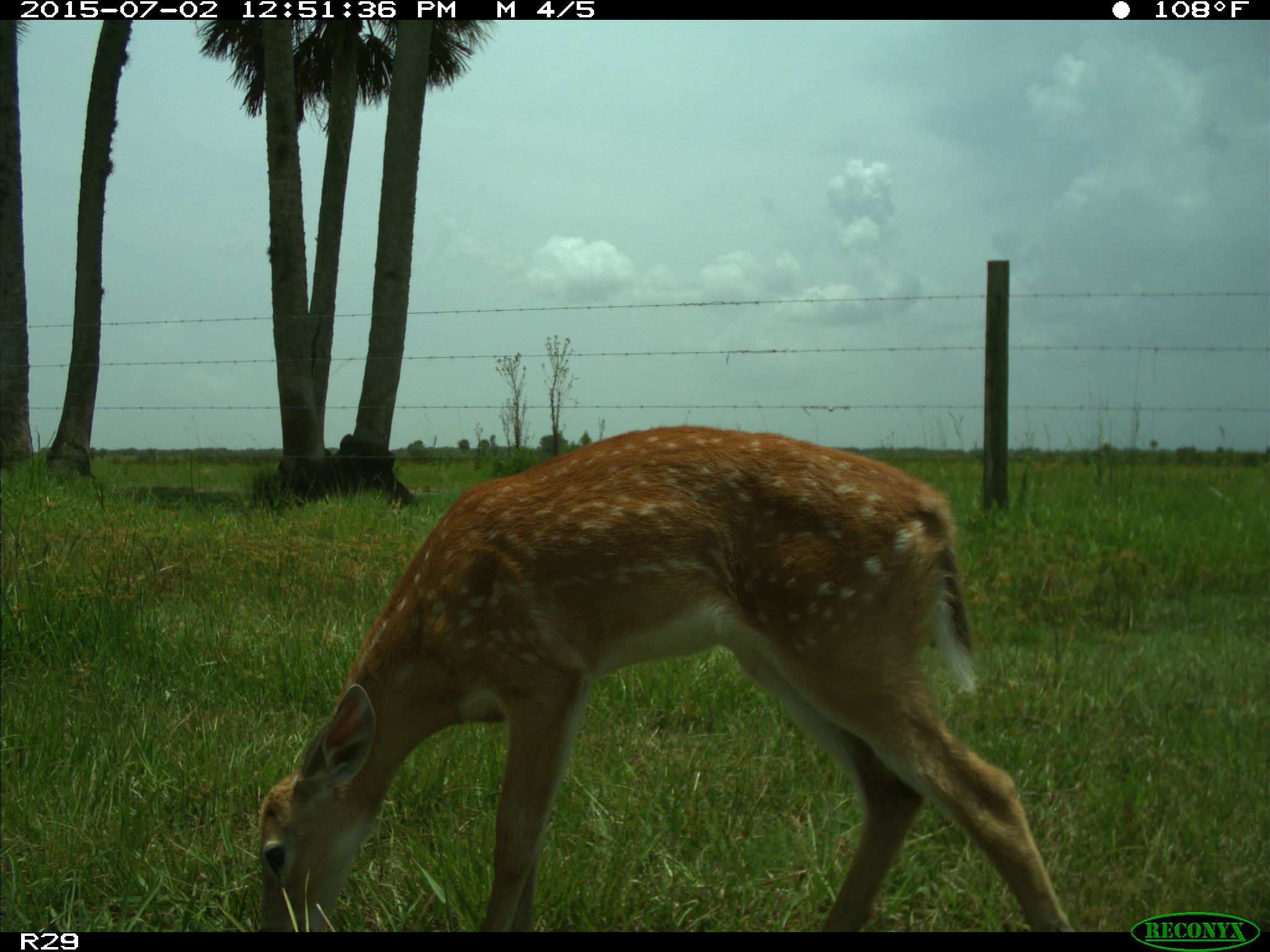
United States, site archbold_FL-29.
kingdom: Animalia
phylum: Chordata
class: Mammalia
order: Artiodactyla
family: Cervidae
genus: Odocoileus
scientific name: Odocoileus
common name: deer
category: unidentified deer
Unidentified deer (deer) (Odocoileus).